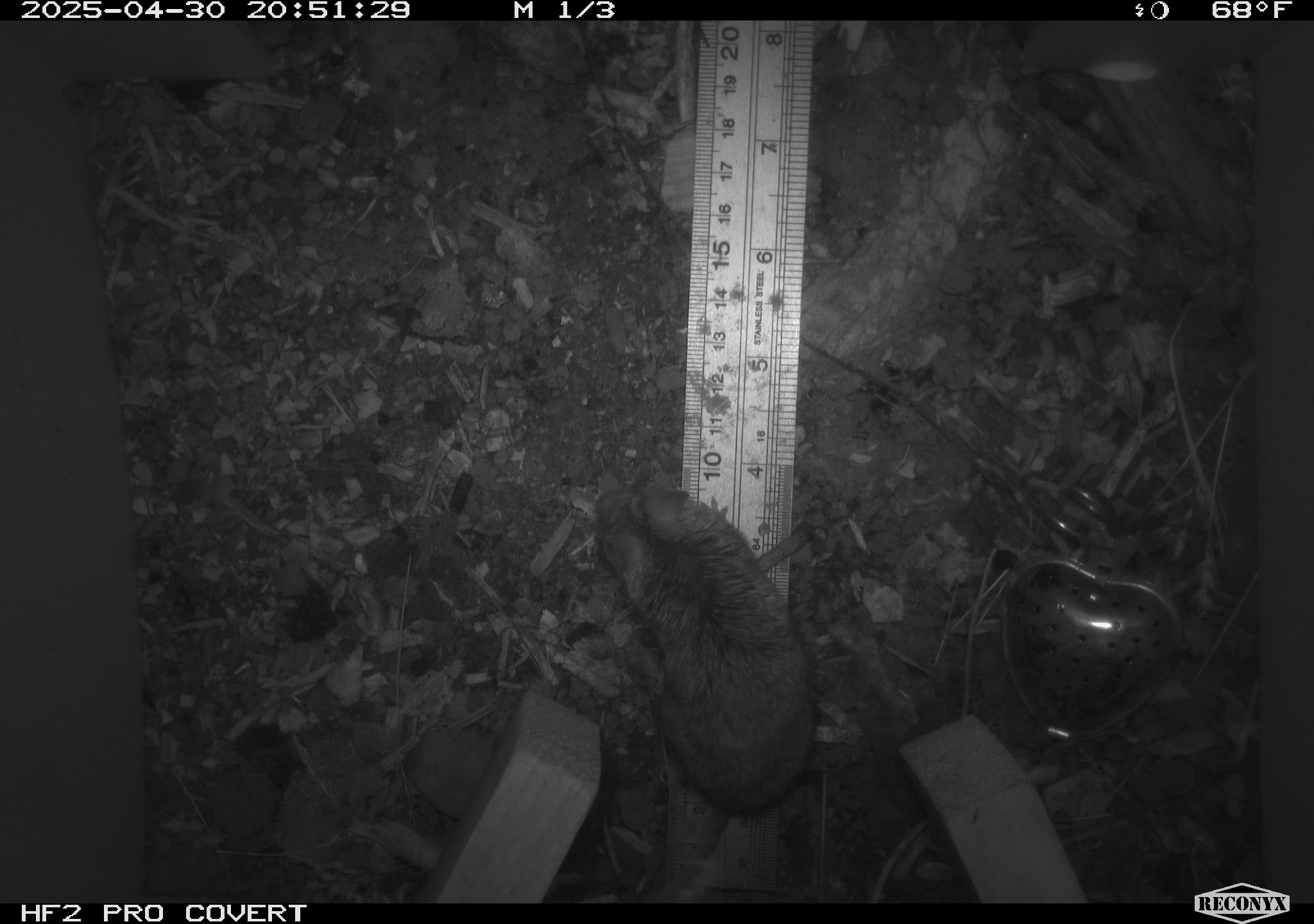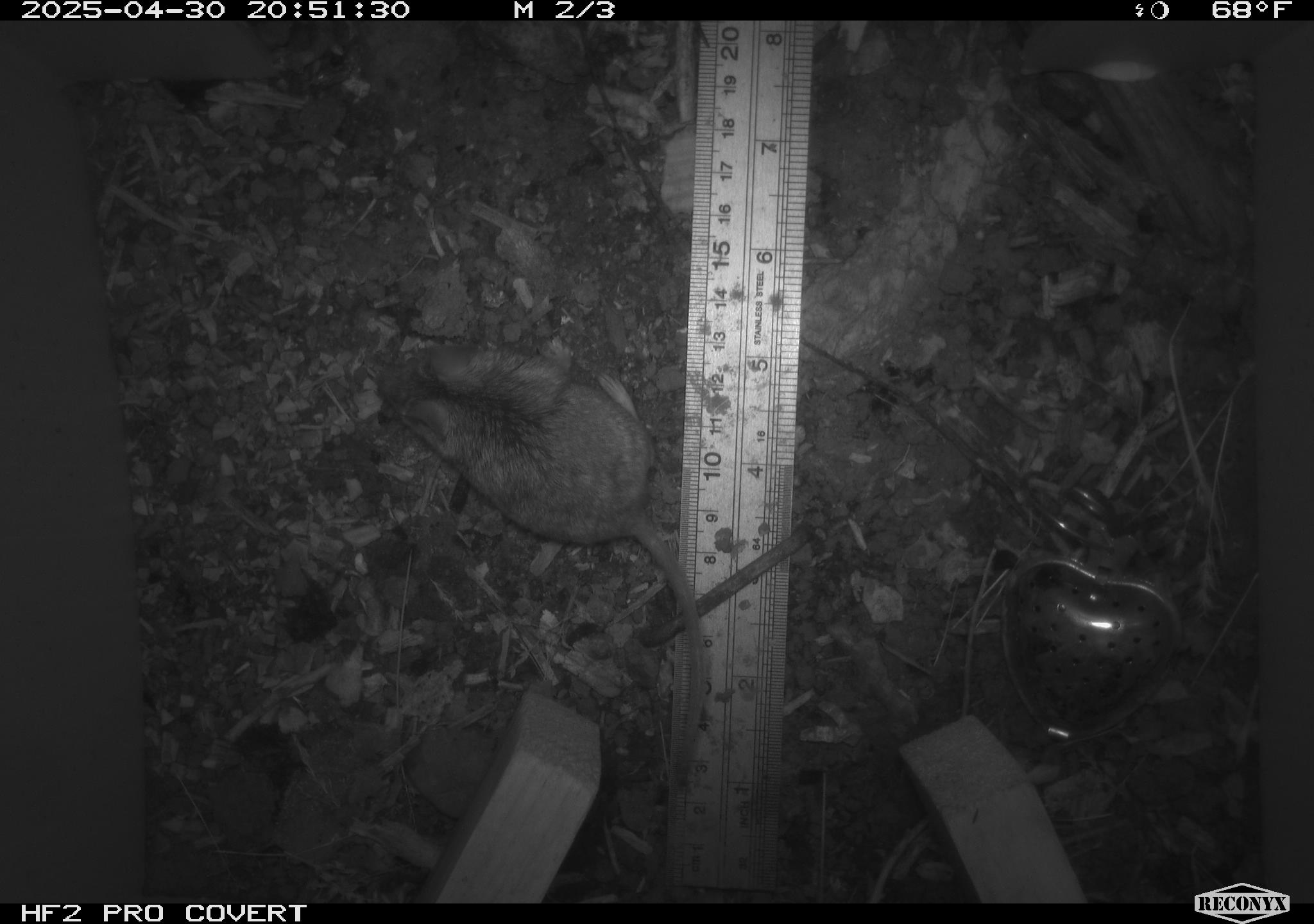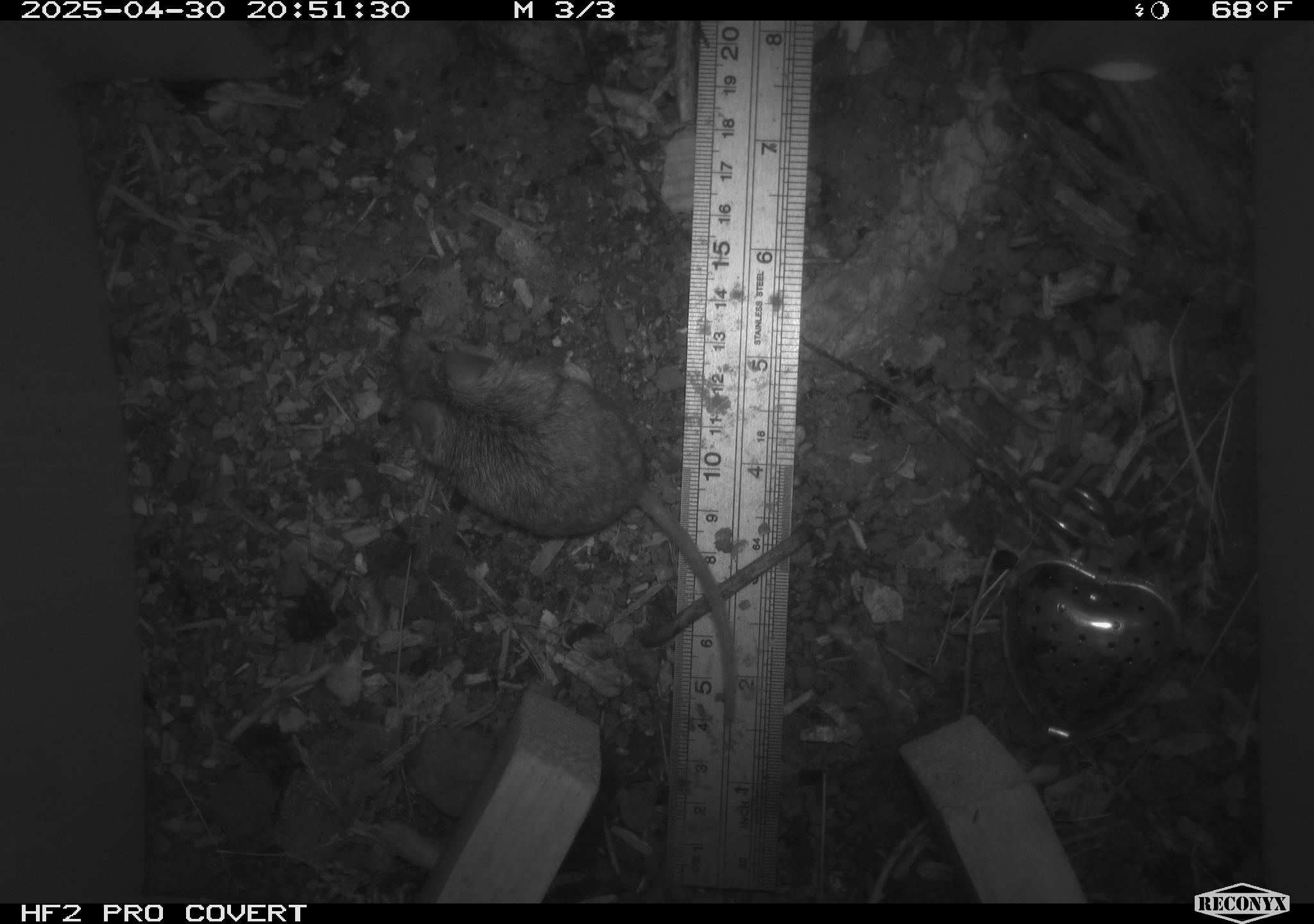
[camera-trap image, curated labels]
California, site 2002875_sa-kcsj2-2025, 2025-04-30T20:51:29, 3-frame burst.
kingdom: Animalia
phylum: Chordata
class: Mammalia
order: Rodentia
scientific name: Rodentia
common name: rodent